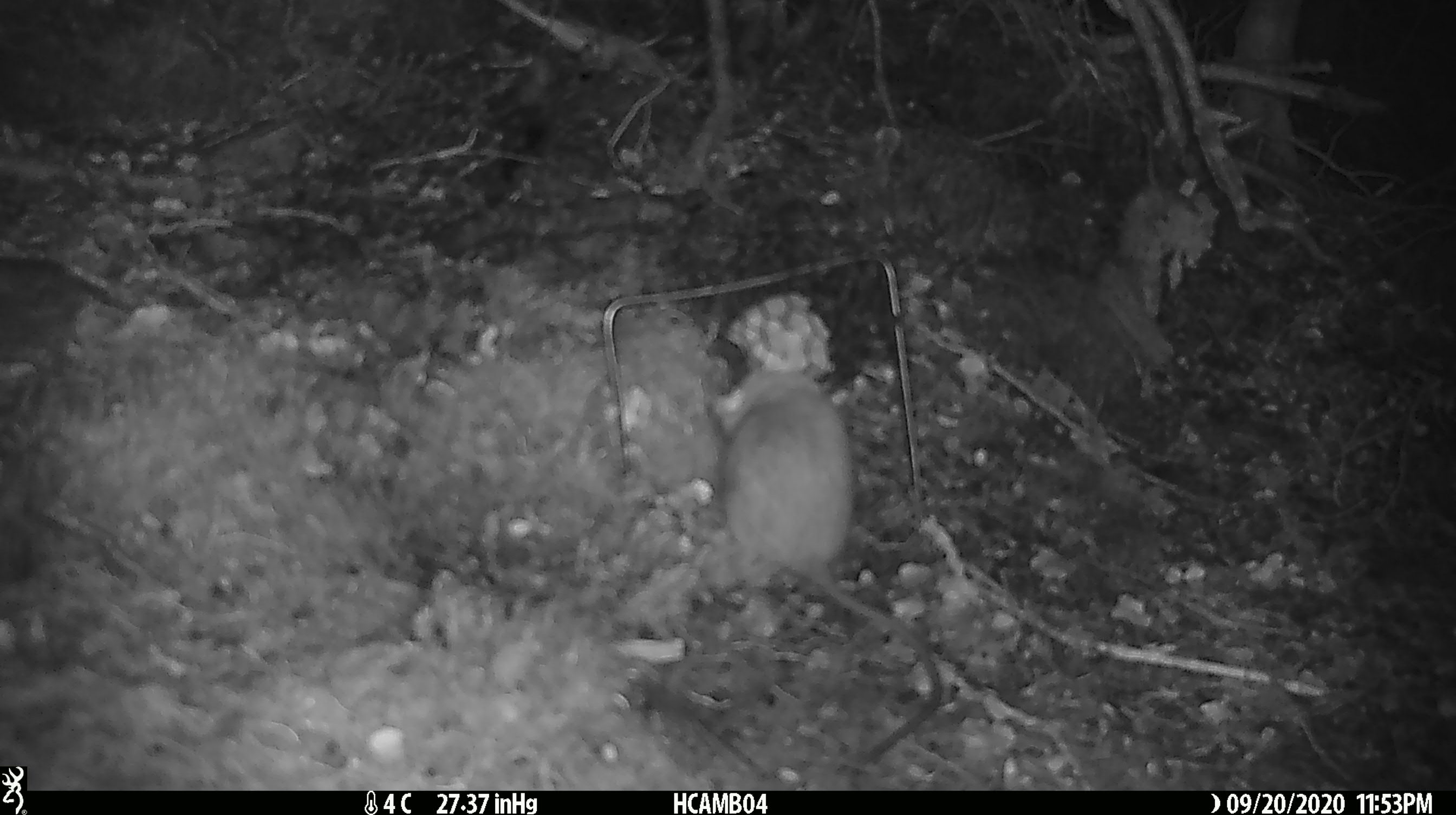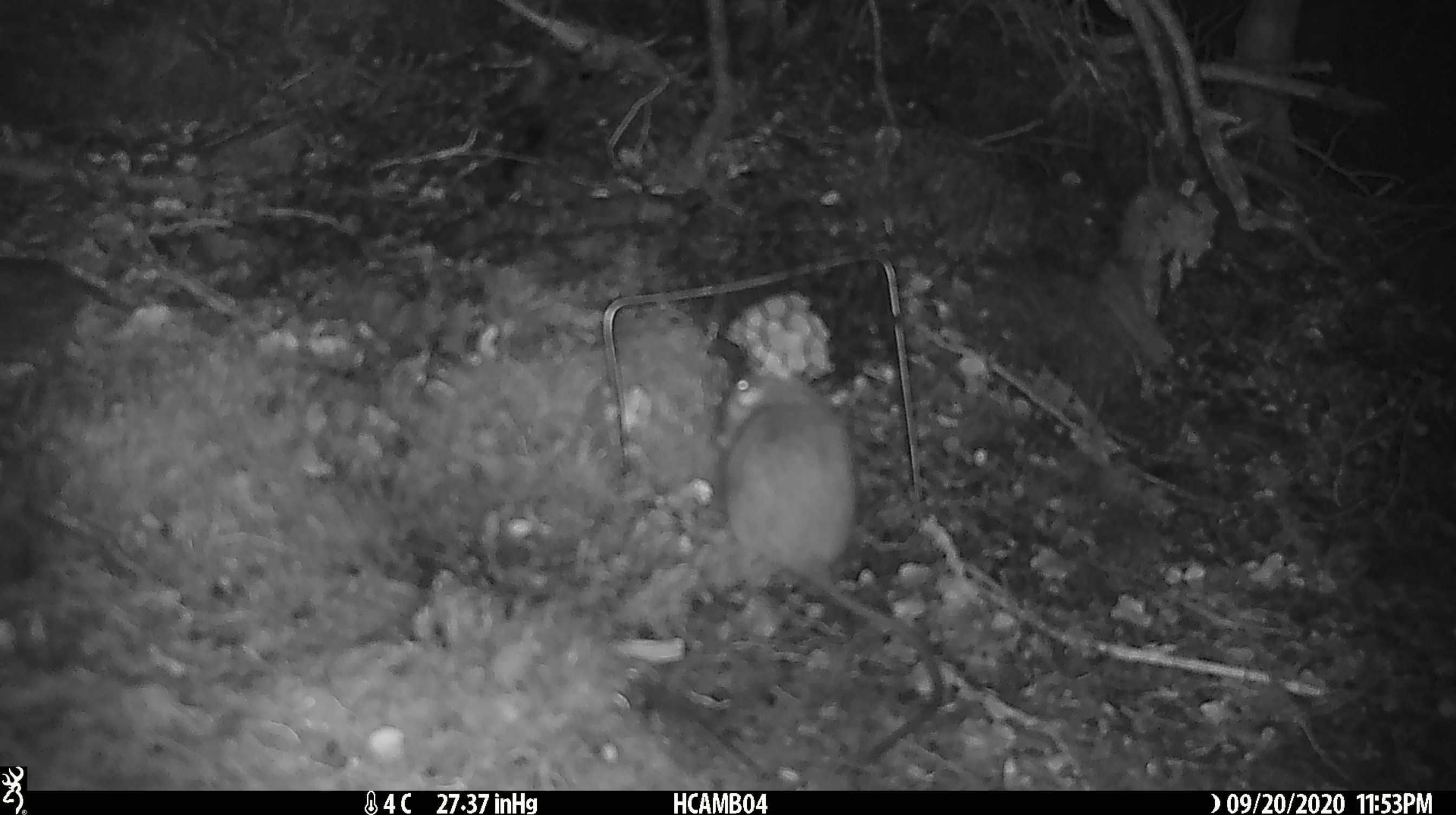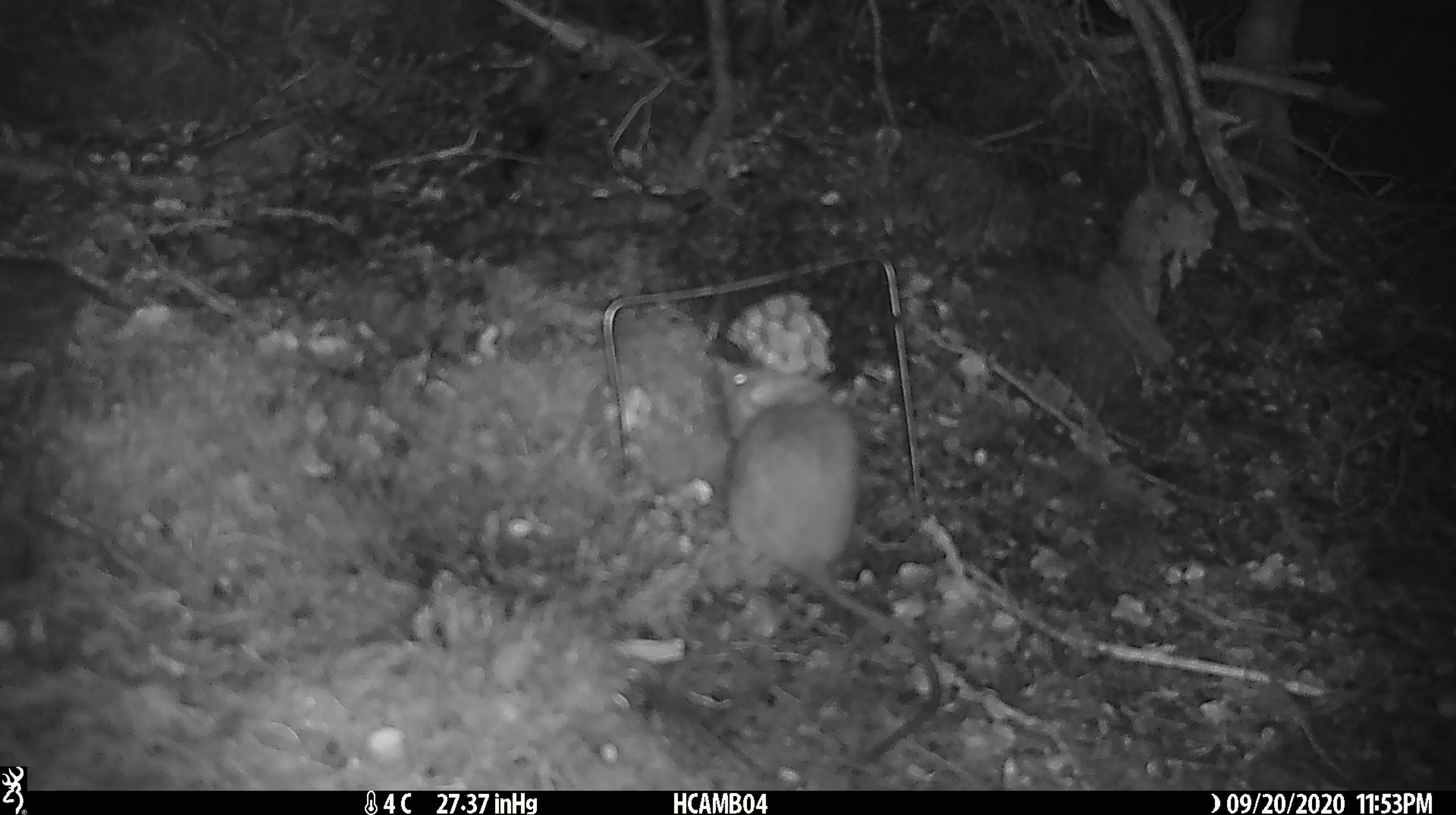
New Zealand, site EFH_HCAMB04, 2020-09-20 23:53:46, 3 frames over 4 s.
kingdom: Animalia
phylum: Chordata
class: Mammalia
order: Rodentia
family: Muridae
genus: Rattus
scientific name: Rattus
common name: rat